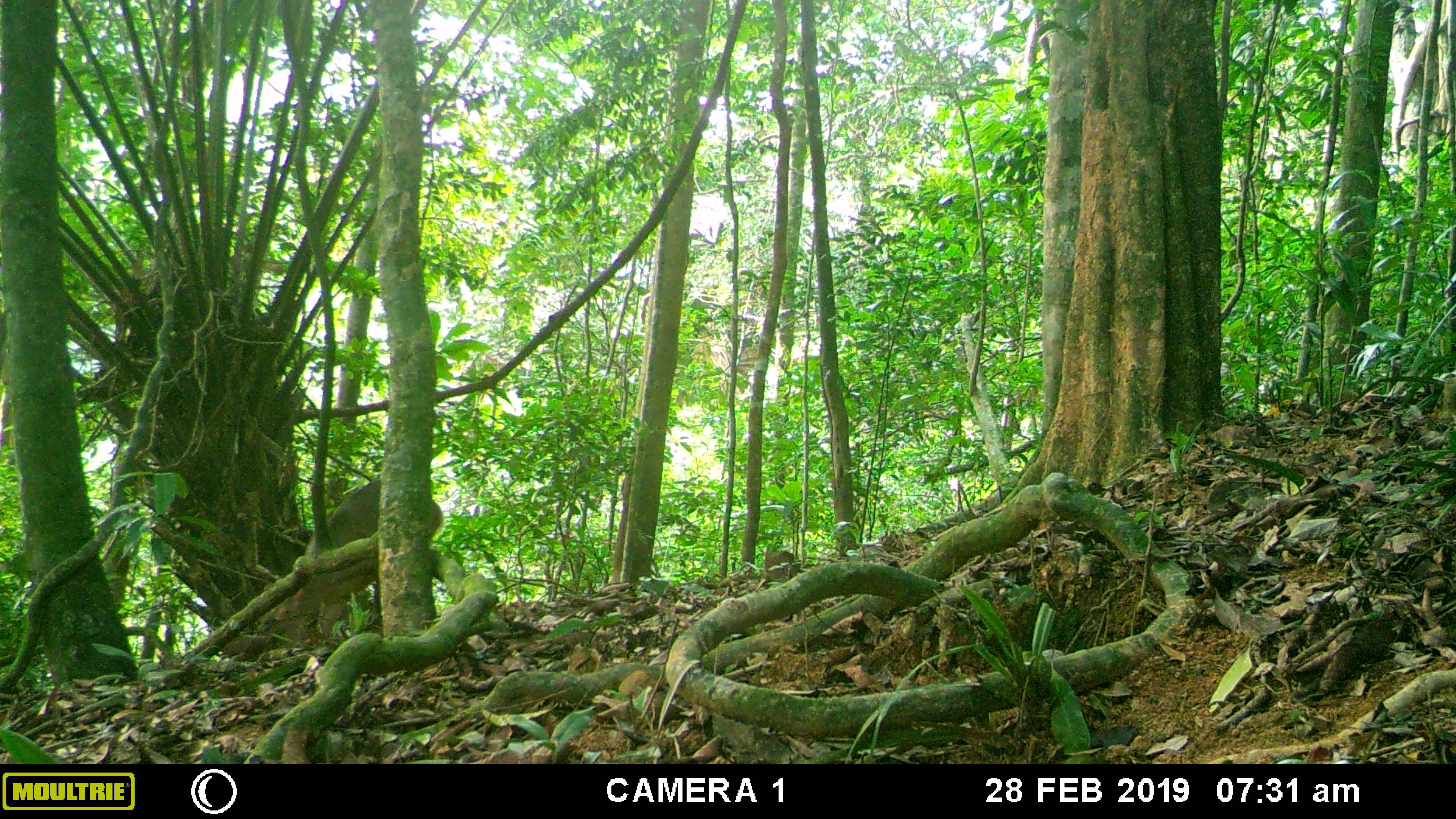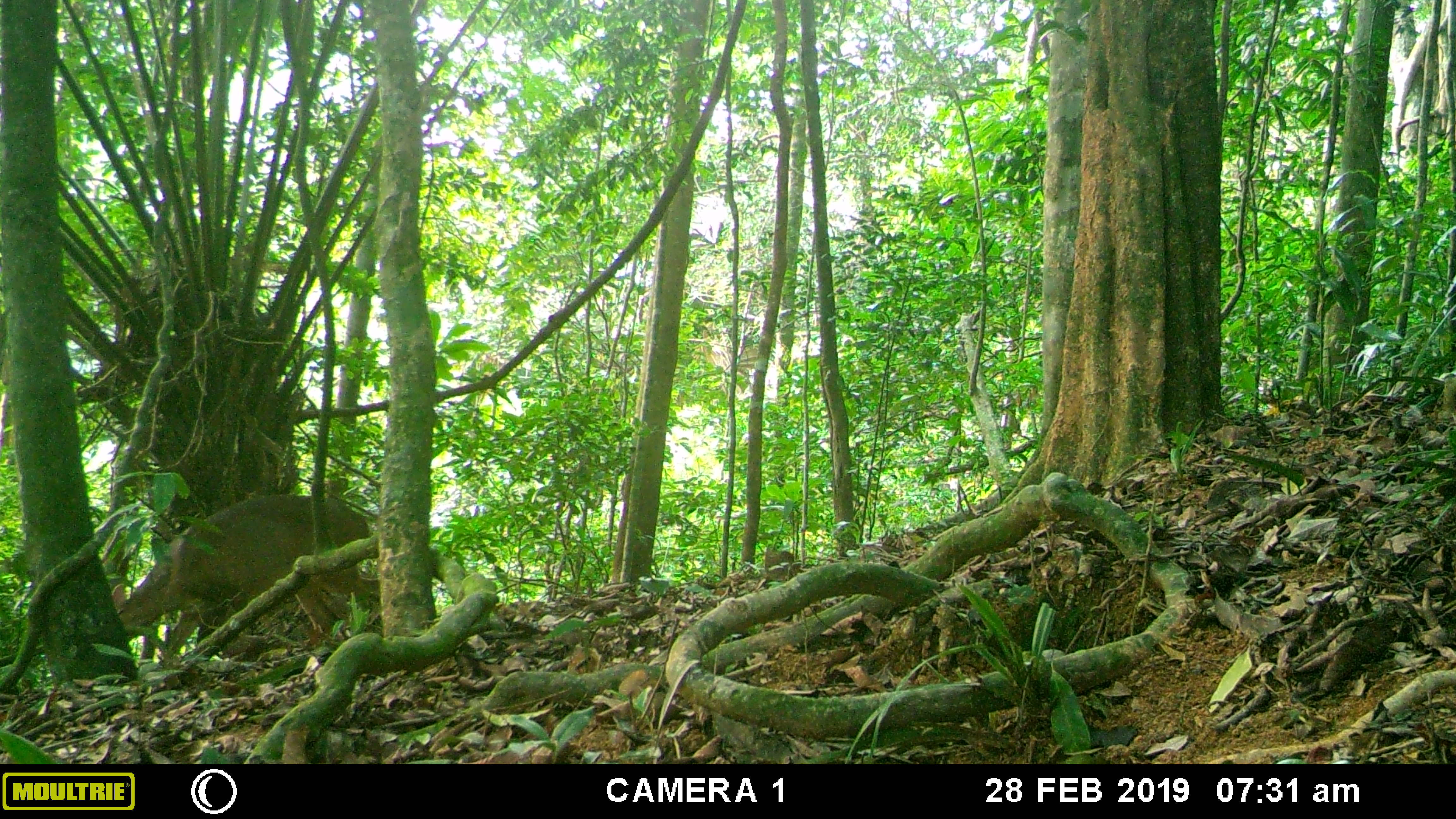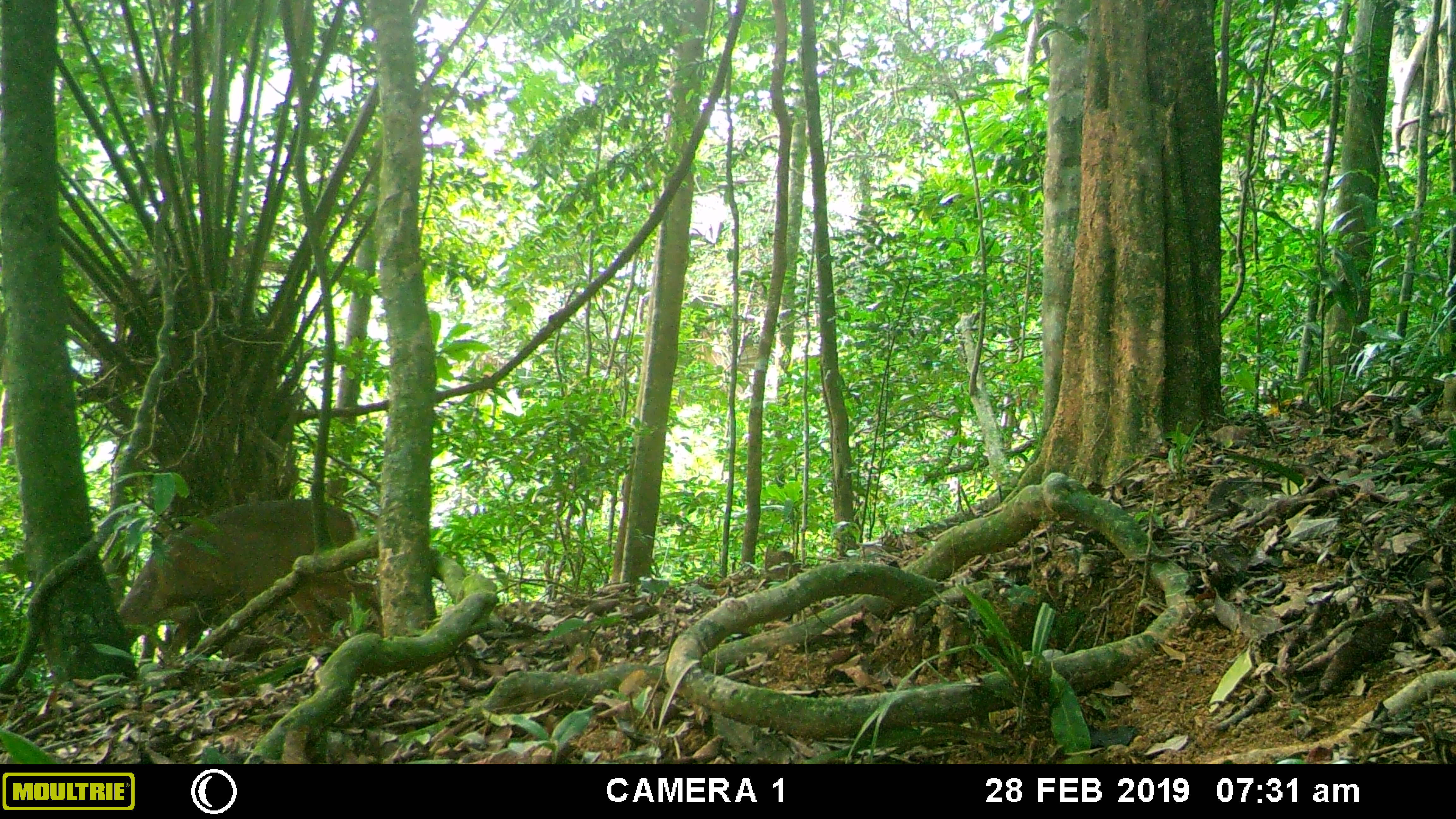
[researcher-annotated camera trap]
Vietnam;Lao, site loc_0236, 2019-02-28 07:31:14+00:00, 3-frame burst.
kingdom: Animalia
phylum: Chordata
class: Mammalia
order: Artiodactyla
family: Cervidae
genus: Muntiacus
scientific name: Muntiacus vuquangensis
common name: large-antlered muntjac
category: large antlered muntjac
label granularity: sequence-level